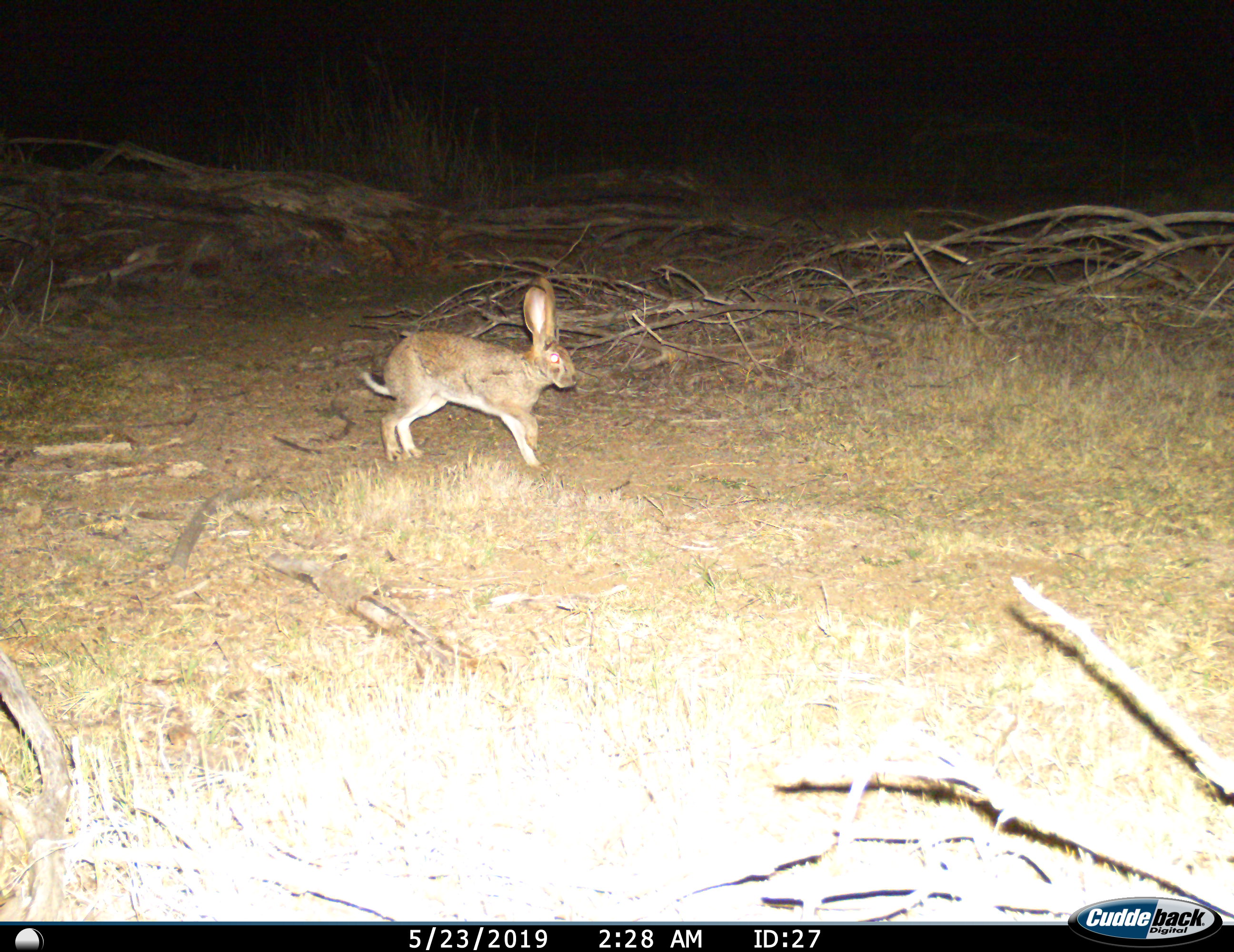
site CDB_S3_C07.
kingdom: Animalia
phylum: Chordata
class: Mammalia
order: Lagomorpha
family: Leporidae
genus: Lepus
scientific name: Lepus saxatilis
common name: scrub hare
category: harescrub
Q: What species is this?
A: Harescrub (scrub hare) (Lepus saxatilis).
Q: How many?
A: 1.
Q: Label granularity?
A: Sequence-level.